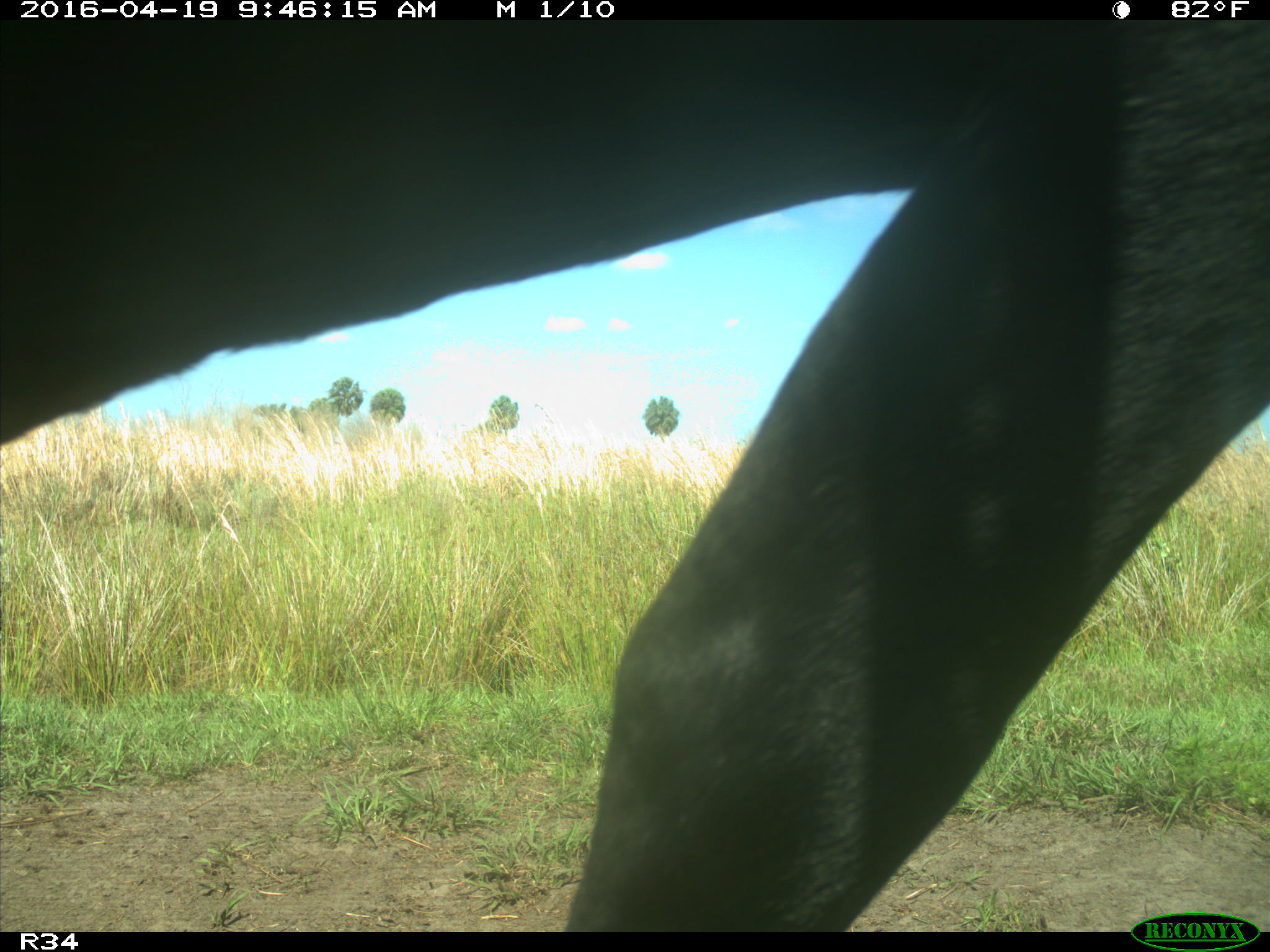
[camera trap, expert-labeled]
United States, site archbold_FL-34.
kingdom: Animalia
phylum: Chordata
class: Mammalia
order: Artiodactyla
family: Bovidae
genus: Bos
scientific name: Bos taurus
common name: domestic cow